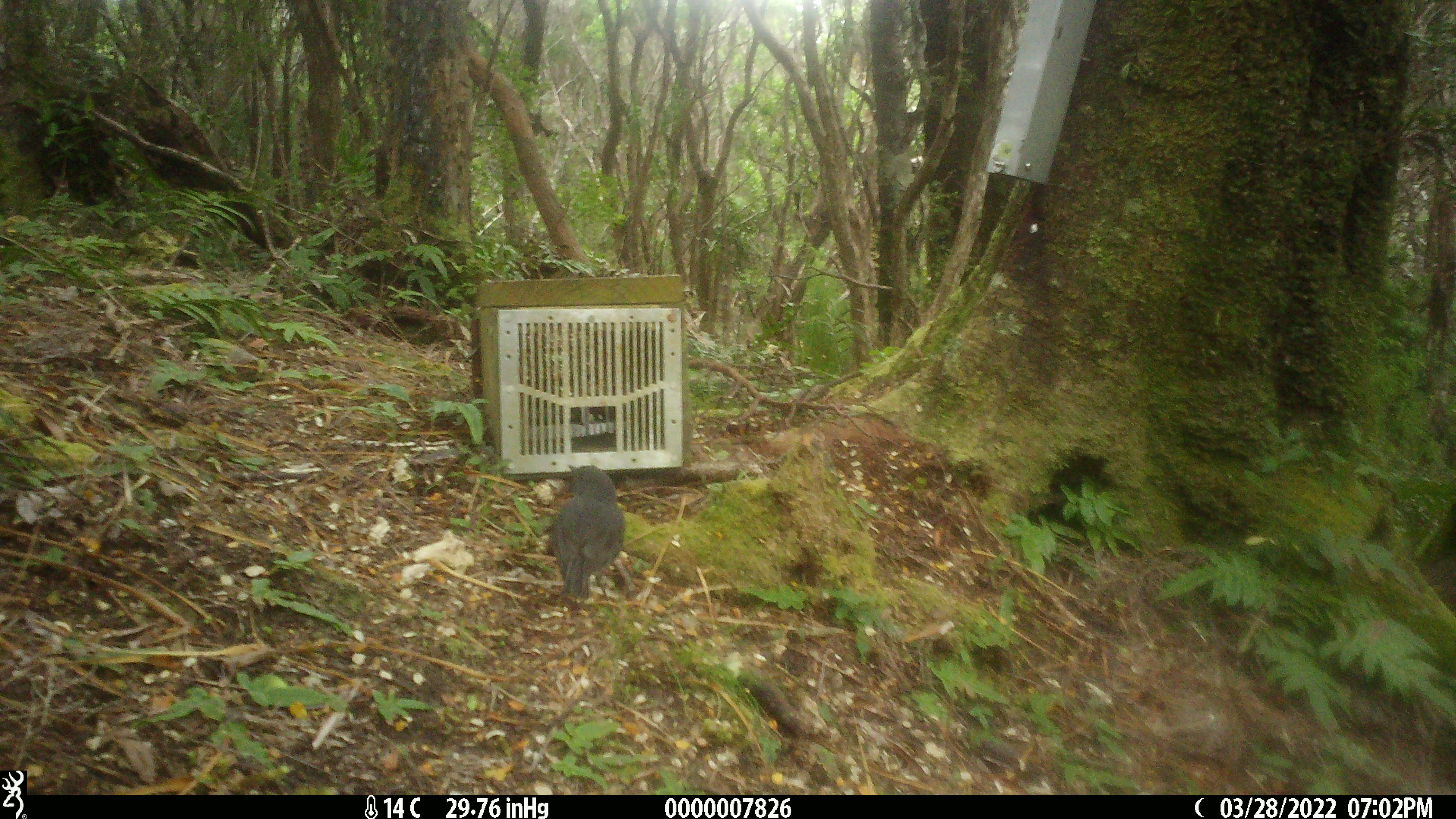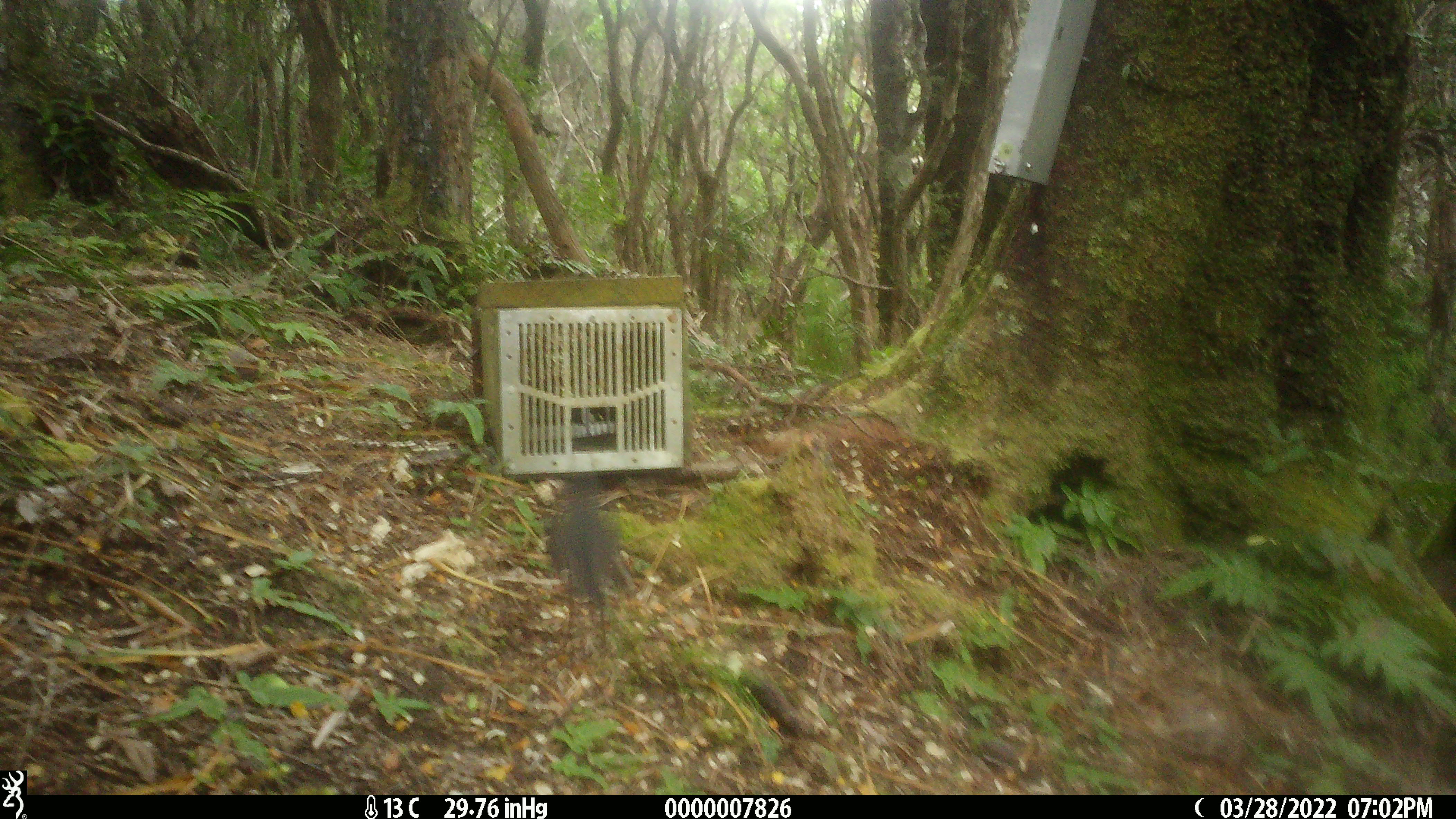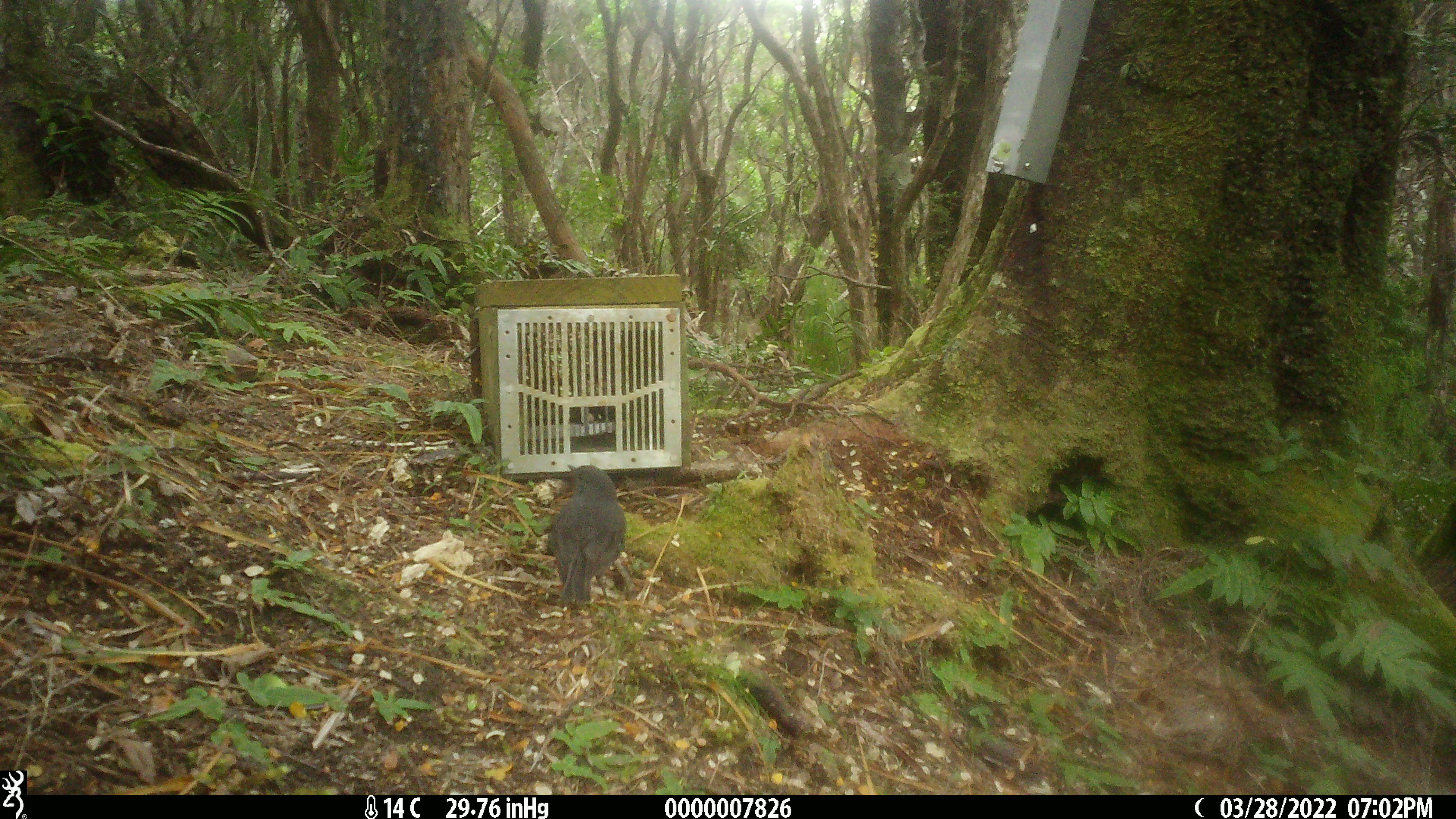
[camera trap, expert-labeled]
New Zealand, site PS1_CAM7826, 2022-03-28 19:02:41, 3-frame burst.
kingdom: Animalia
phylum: Chordata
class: Aves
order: Passeriformes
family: Petroicidae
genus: Petroica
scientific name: Petroica australis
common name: new zealand robin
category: robin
Robin (new zealand robin) (Petroica australis).